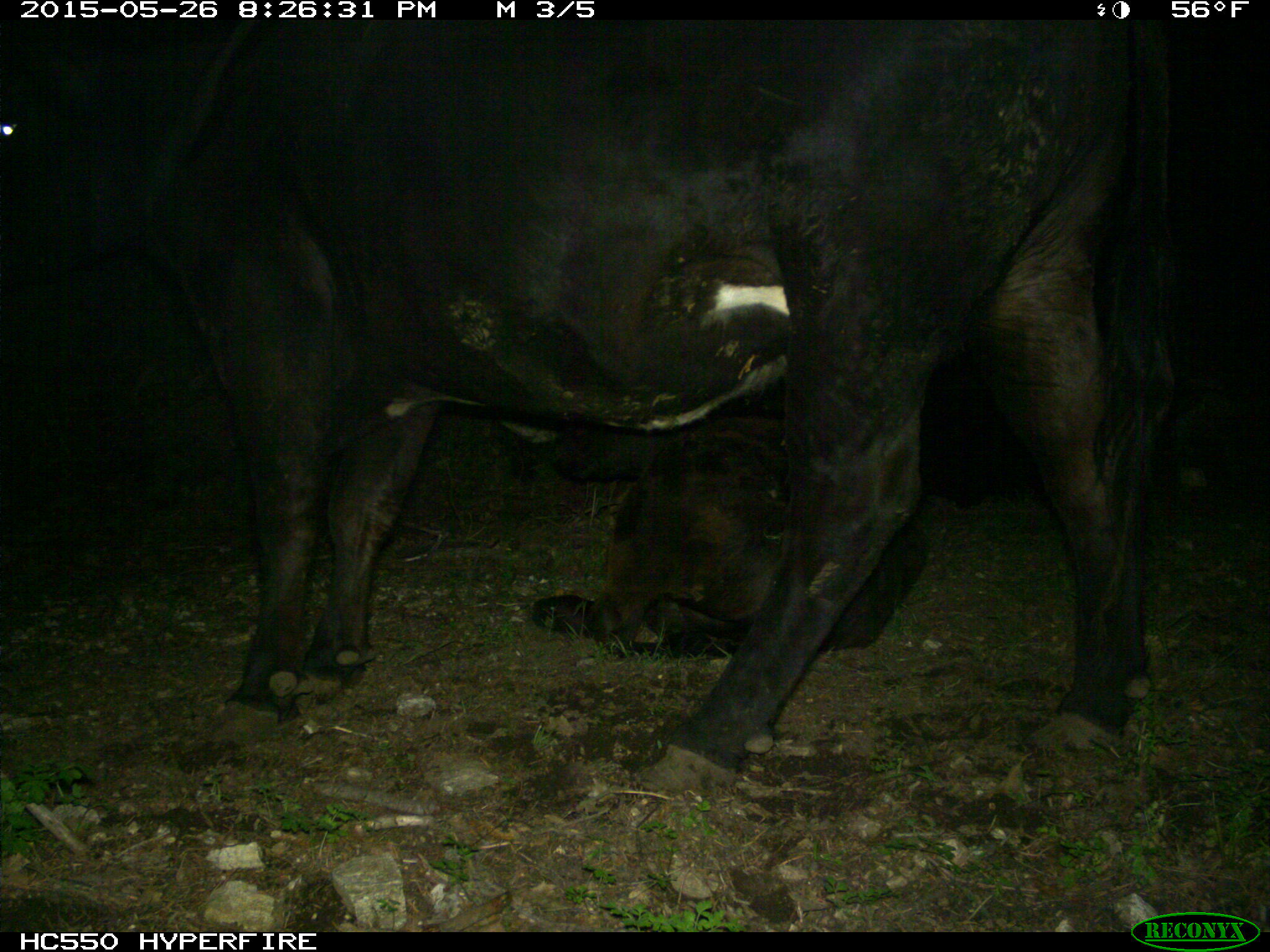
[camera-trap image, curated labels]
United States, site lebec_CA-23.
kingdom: Animalia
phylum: Chordata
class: Mammalia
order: Artiodactyla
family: Bovidae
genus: Bos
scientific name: Bos taurus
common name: domestic cow